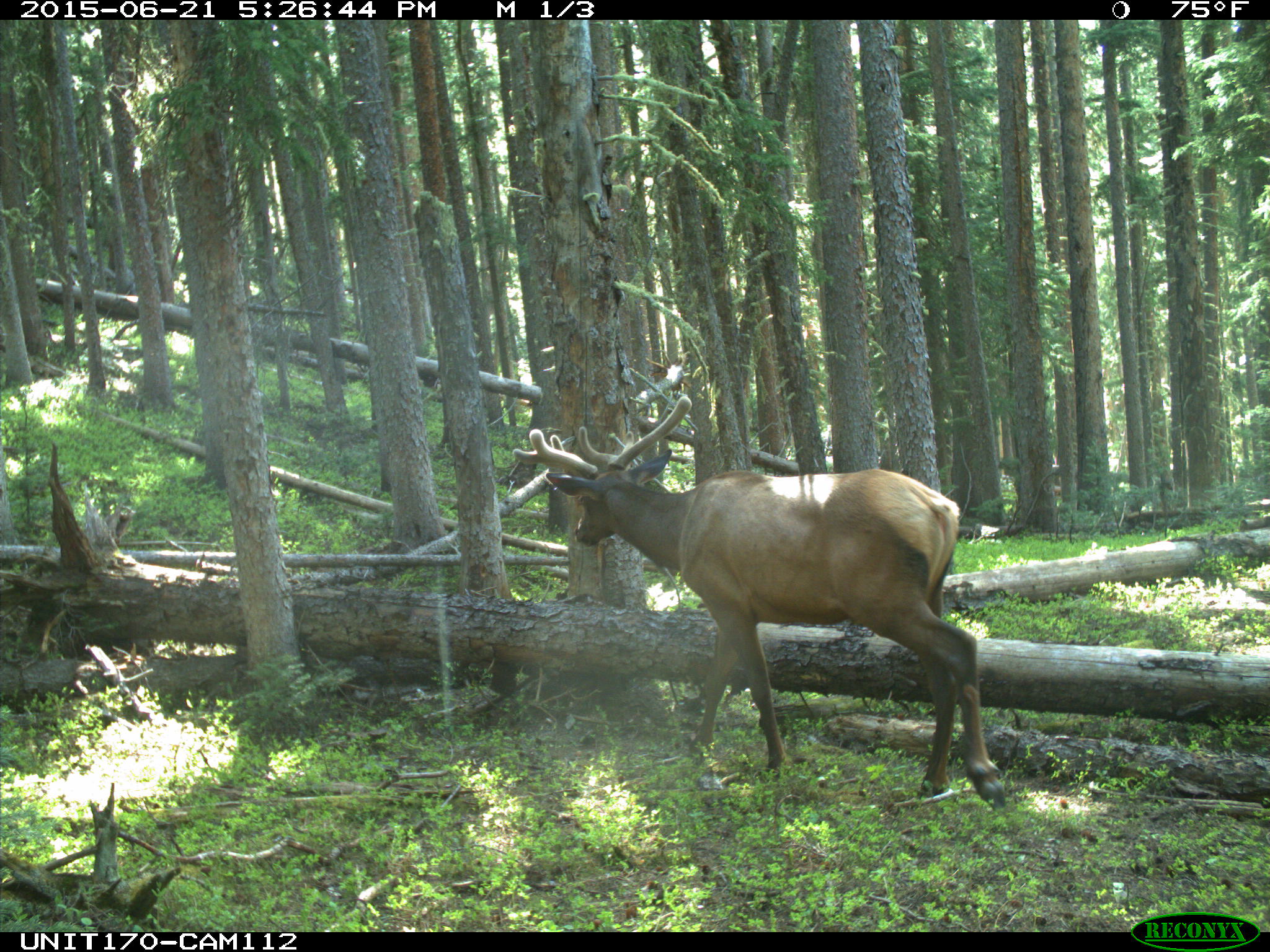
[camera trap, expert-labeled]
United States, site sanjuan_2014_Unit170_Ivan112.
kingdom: Animalia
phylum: Chordata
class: Mammalia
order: Artiodactyla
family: Cervidae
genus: Cervus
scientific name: Cervus elaphus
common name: red deer